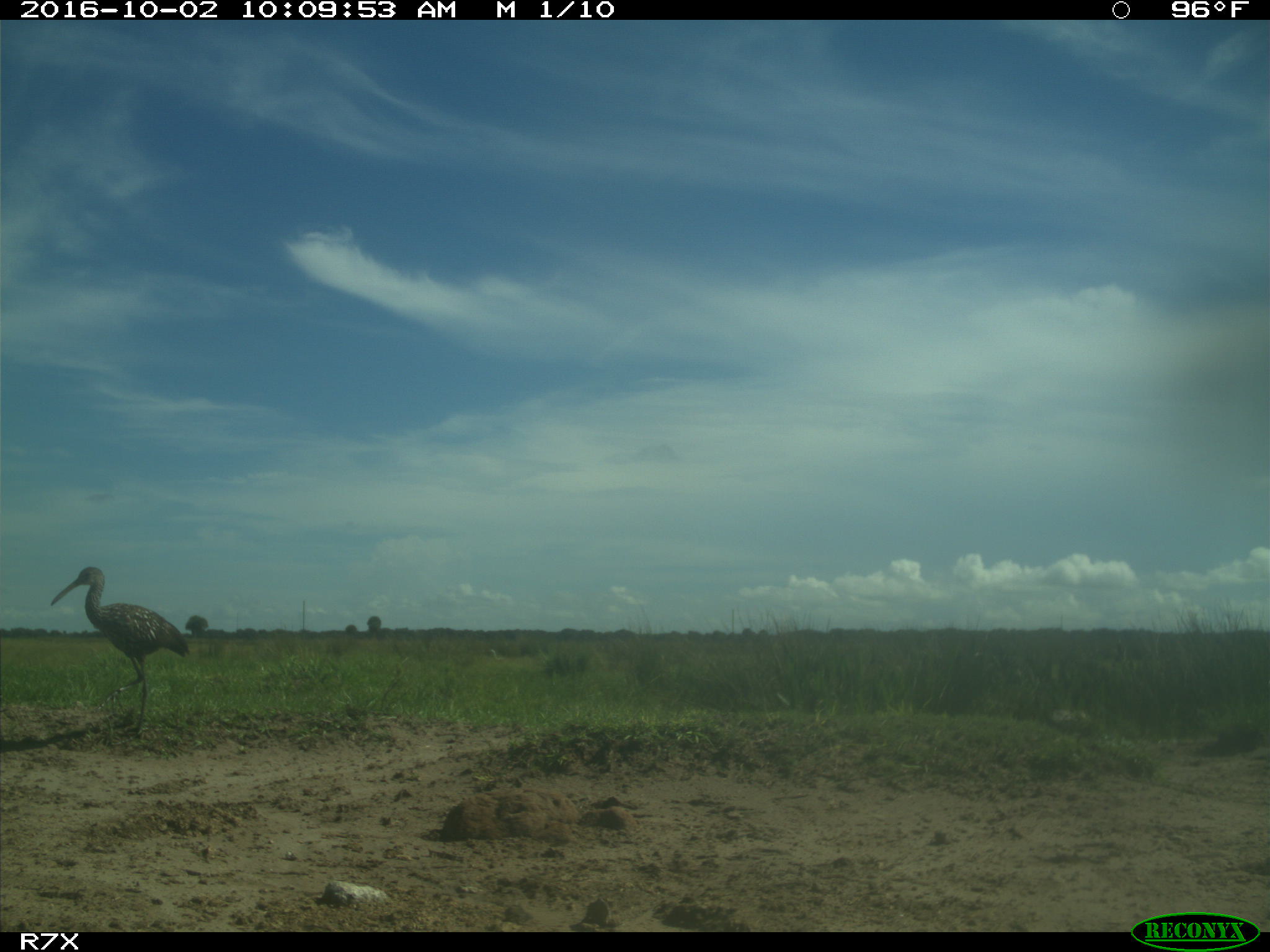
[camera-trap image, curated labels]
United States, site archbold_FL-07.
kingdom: Animalia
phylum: Chordata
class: Aves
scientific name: Aves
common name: birds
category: unidentified bird